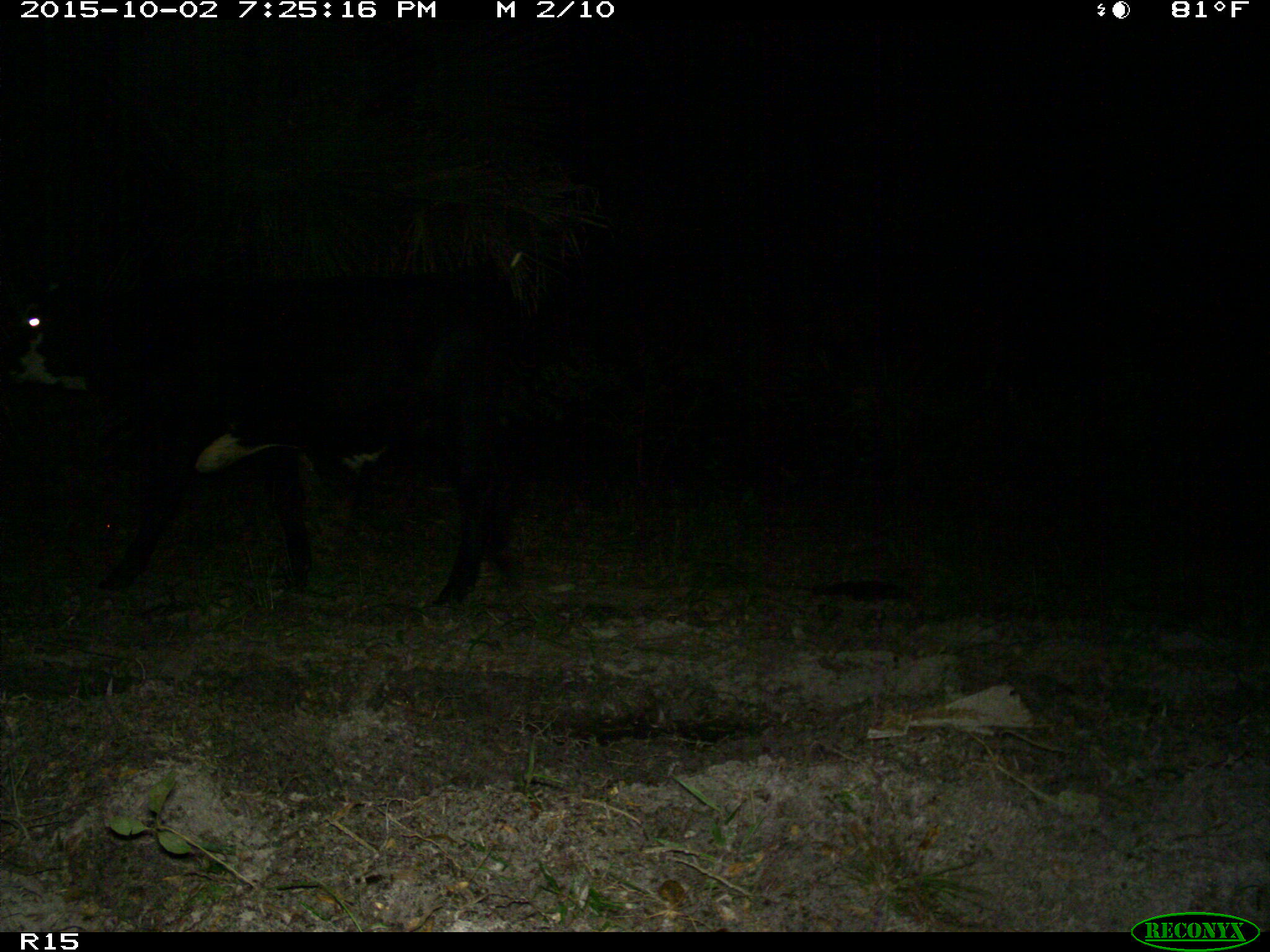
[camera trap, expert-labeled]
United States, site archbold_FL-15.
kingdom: Animalia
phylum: Chordata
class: Mammalia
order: Artiodactyla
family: Bovidae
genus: Bos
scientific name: Bos taurus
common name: domestic cow